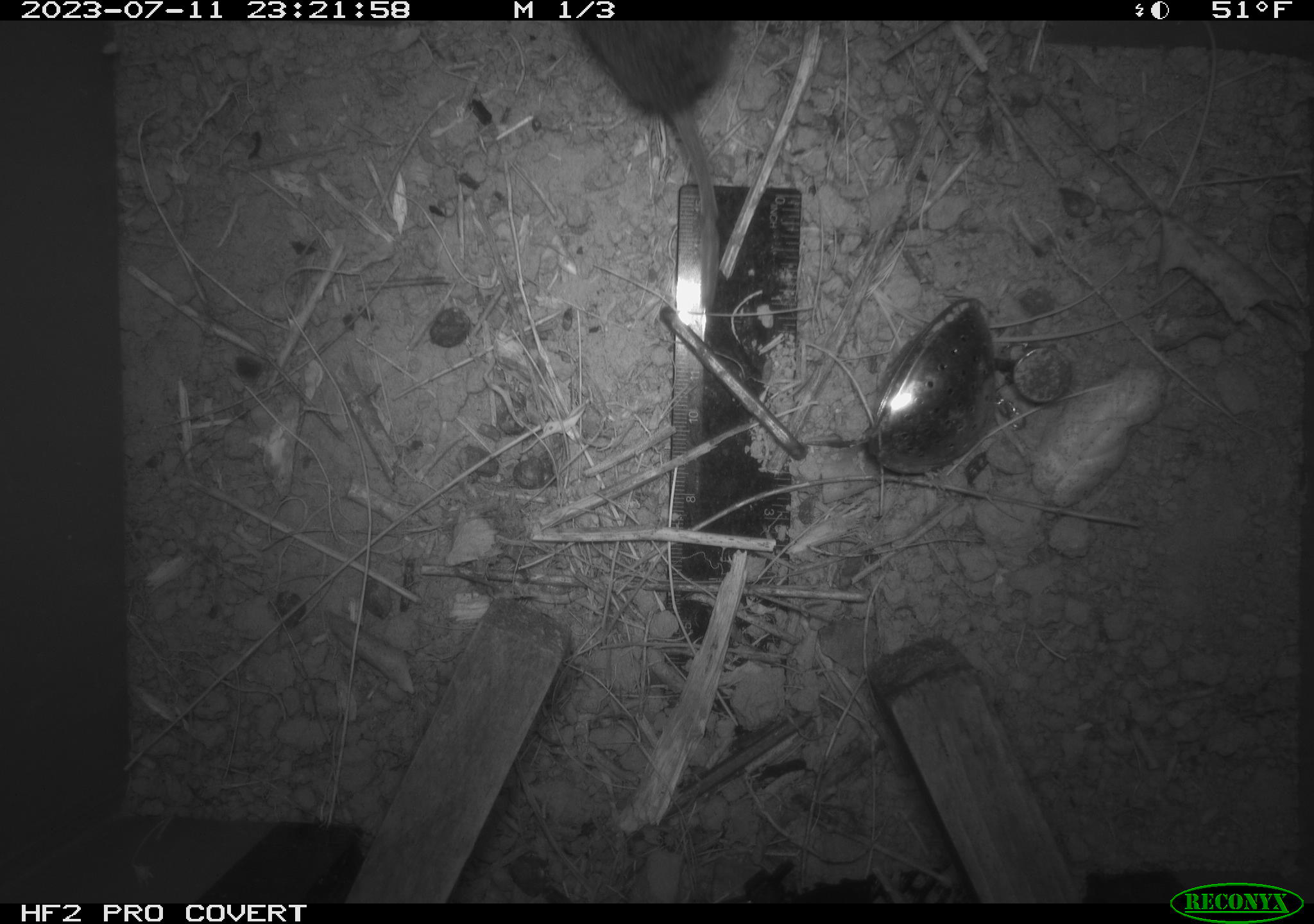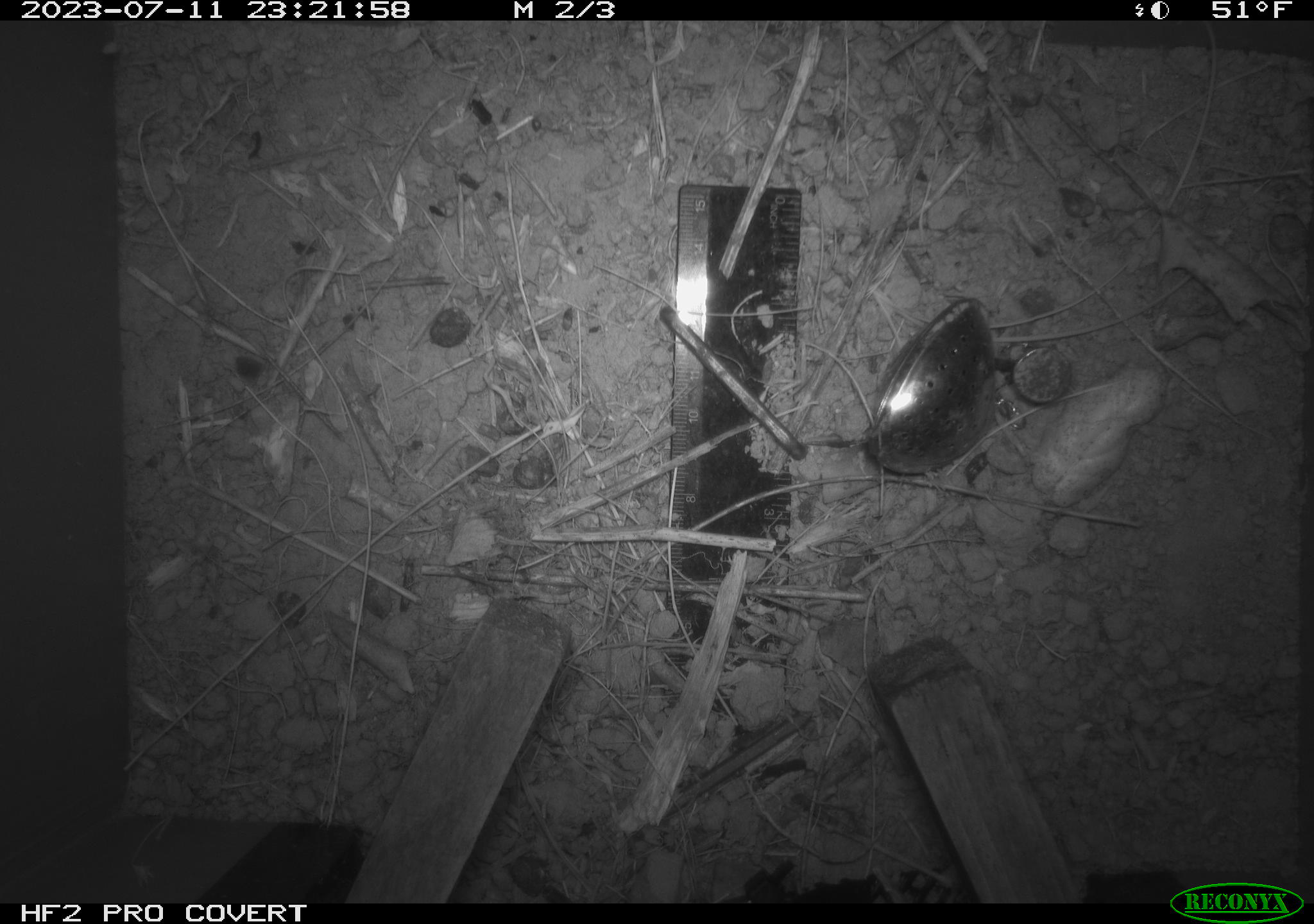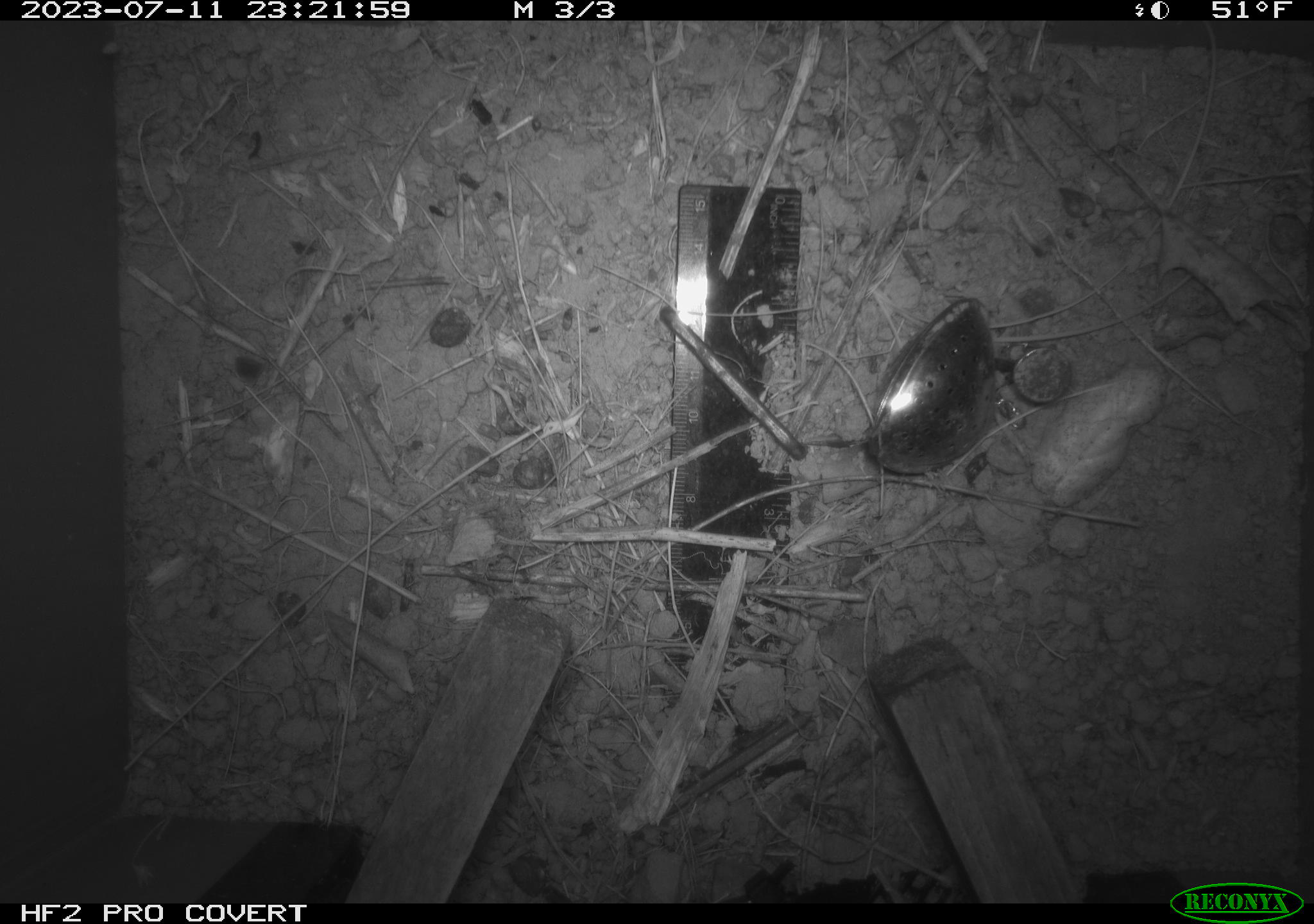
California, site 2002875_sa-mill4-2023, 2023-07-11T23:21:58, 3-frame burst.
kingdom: Animalia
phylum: Chordata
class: Mammalia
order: Rodentia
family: Cricetidae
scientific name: Arvicolinae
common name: voles, lemmings, and muskrats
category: arvicolinae subfamily